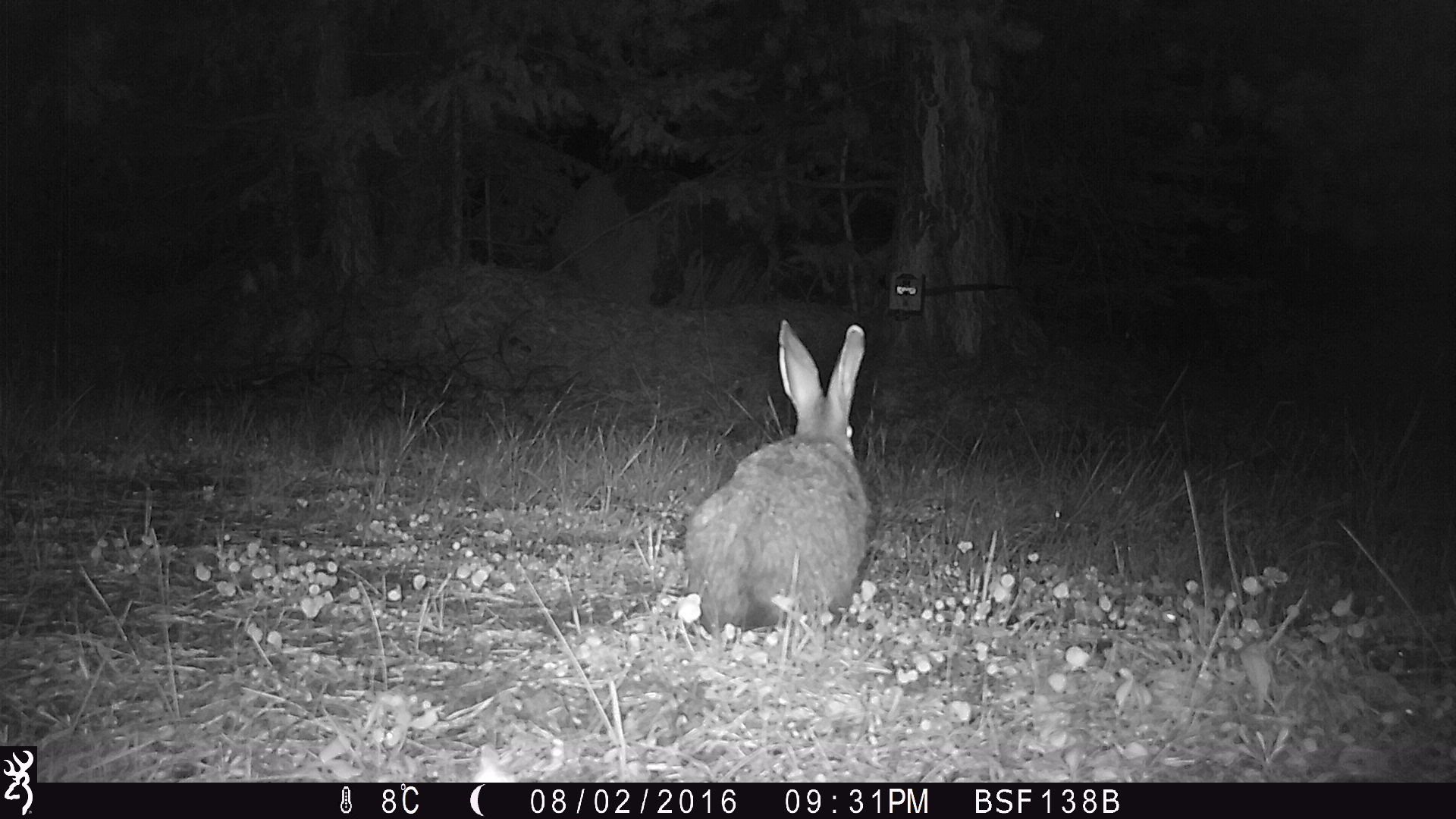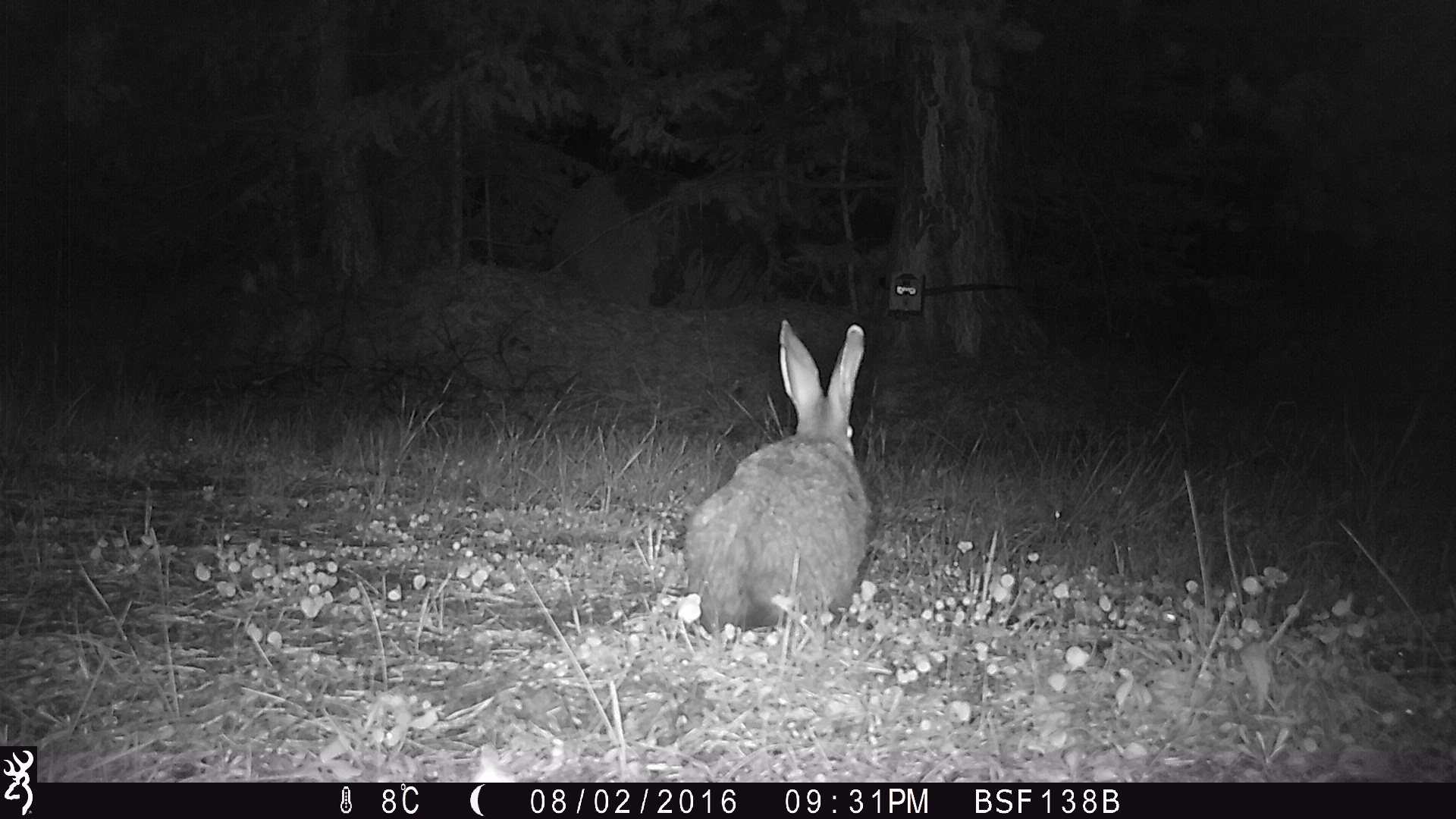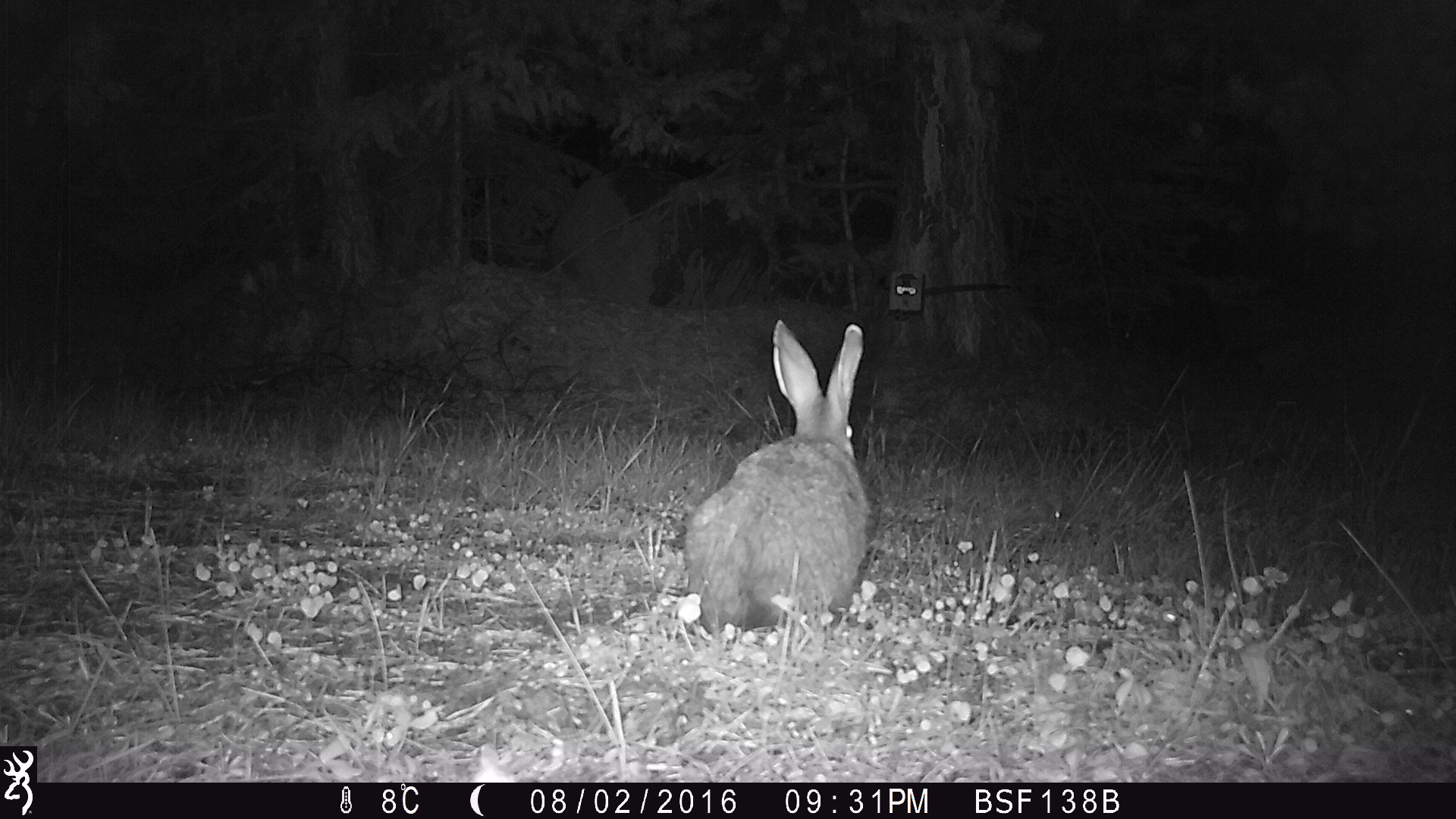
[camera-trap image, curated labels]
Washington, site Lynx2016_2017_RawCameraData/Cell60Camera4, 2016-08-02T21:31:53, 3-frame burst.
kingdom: Animalia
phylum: Chordata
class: Mammalia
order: Lagomorpha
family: Leporidae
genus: Lepus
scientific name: Lepus americanus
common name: snowshoe hare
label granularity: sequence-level